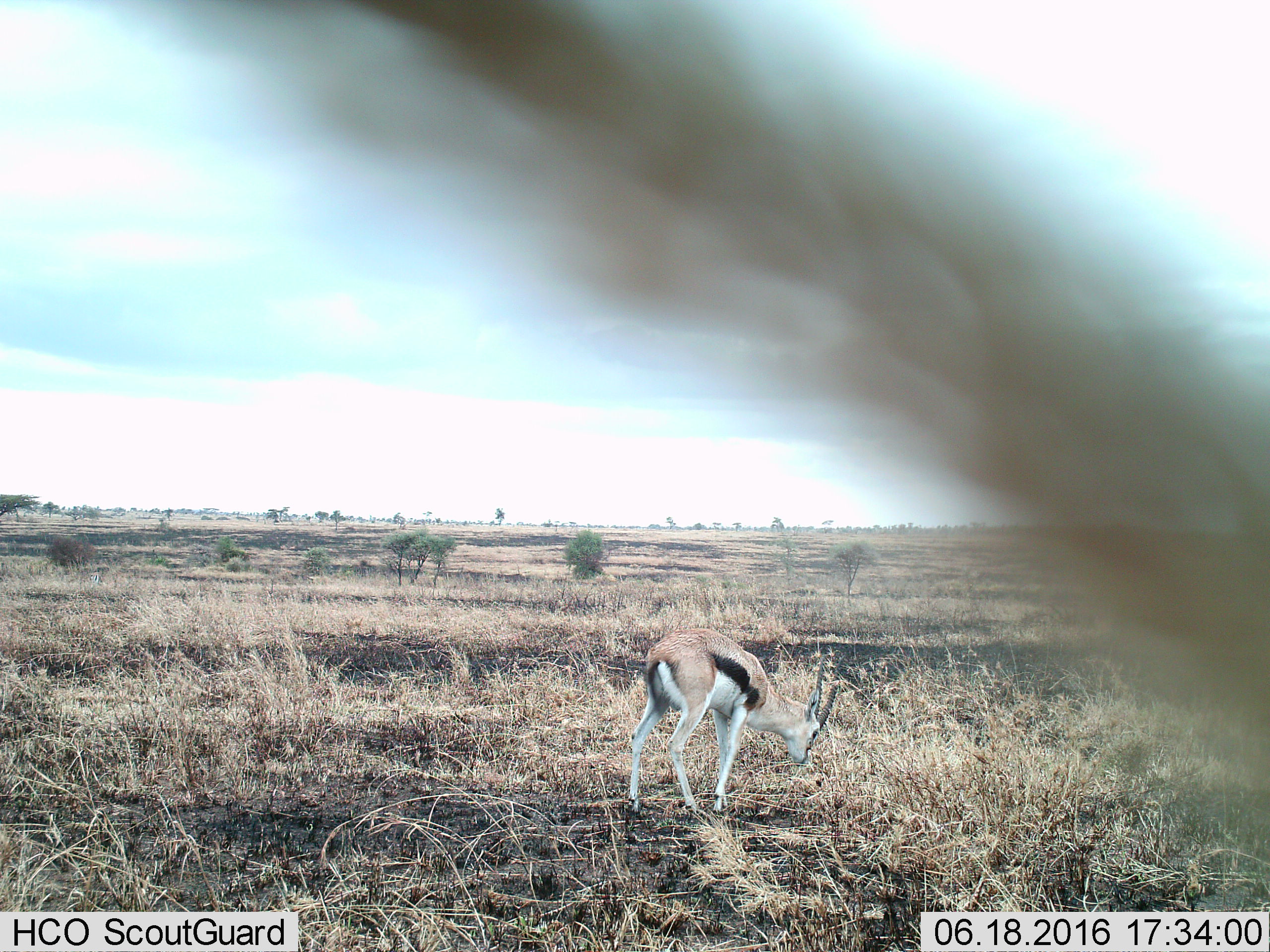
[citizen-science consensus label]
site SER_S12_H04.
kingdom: Animalia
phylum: Chordata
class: Mammalia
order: Artiodactyla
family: Bovidae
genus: Eudorcas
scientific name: Eudorcas thomsonii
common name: thomson's gazelle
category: gazellethomsons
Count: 1.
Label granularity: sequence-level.